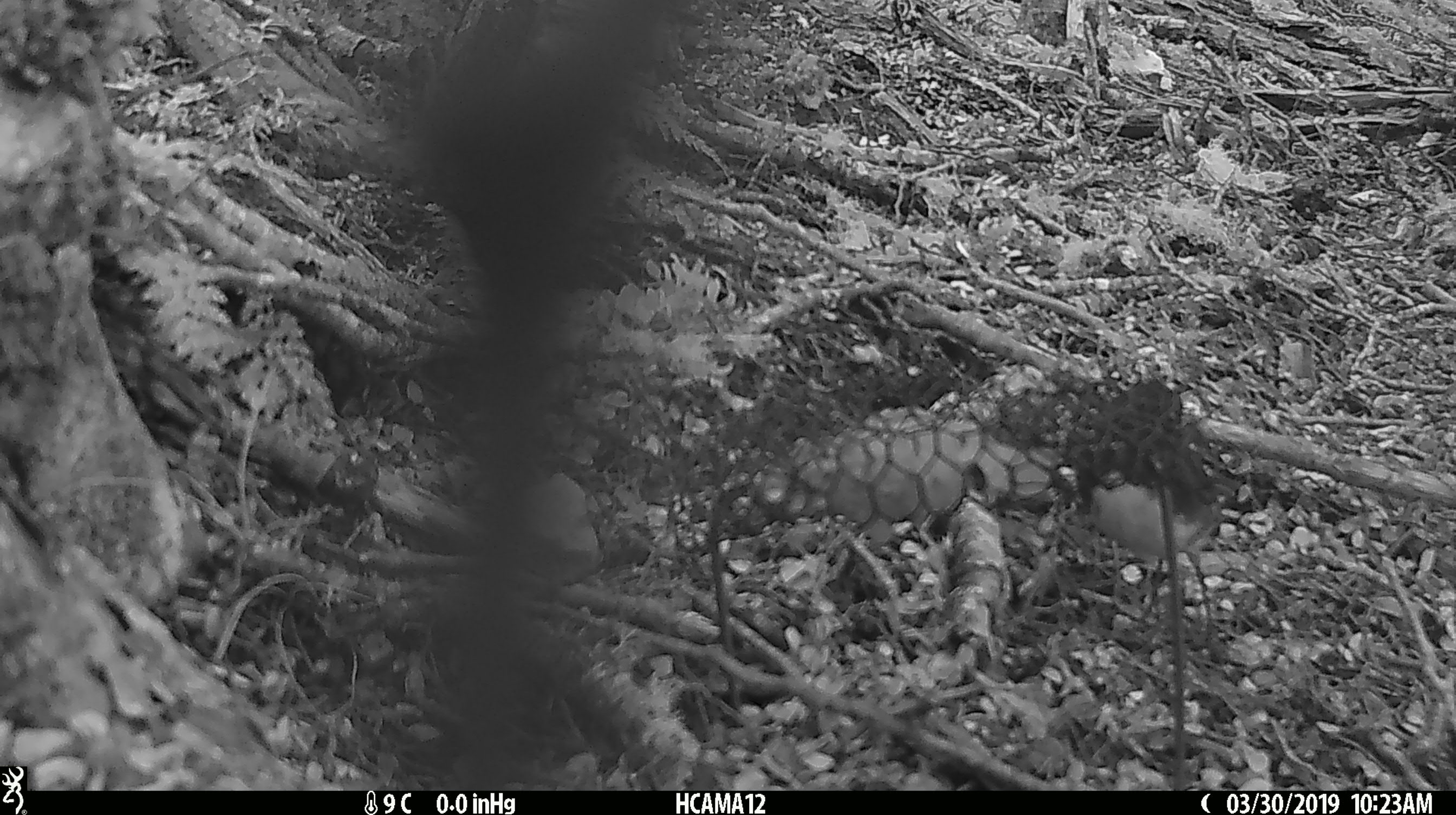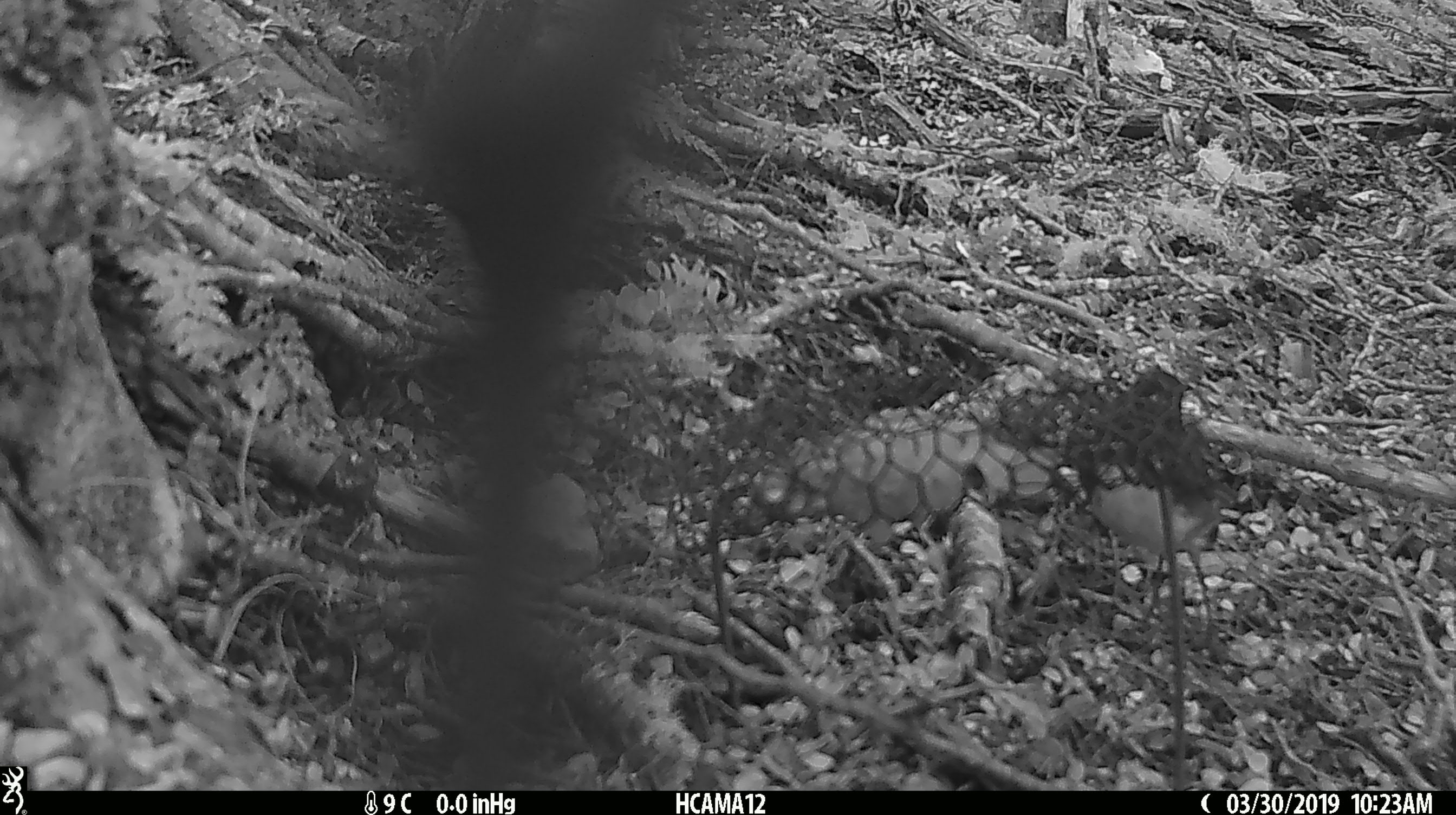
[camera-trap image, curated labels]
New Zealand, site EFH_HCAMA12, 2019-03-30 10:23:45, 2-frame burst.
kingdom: Animalia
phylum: Chordata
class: Aves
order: Passeriformes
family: Petroicidae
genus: Petroica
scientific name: Petroica australis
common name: new zealand robin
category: robin